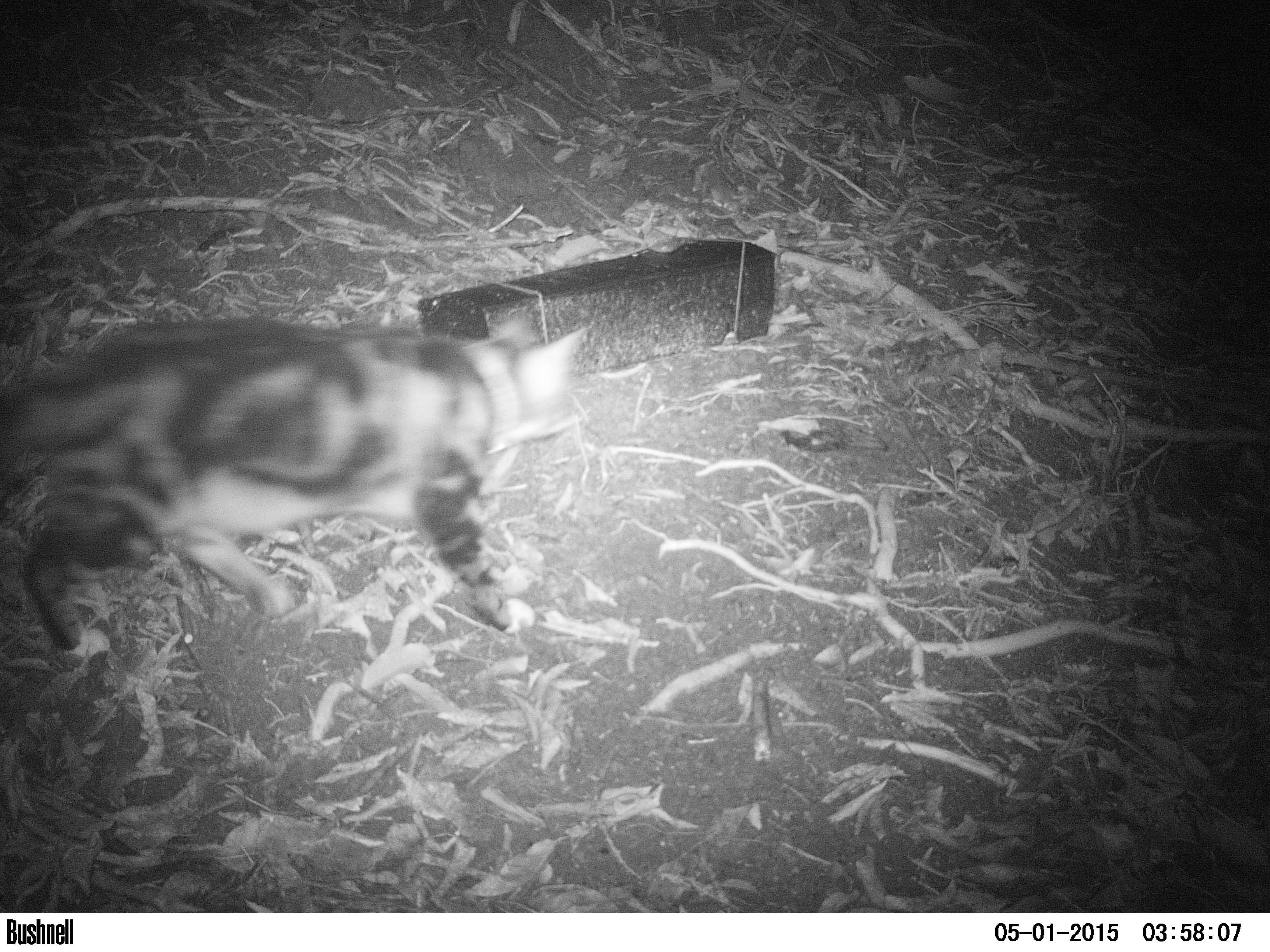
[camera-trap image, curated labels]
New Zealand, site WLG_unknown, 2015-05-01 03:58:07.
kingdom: Animalia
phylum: Chordata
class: Mammalia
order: Carnivora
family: Felidae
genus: Felis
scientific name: Felis catus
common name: domestic cat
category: cat